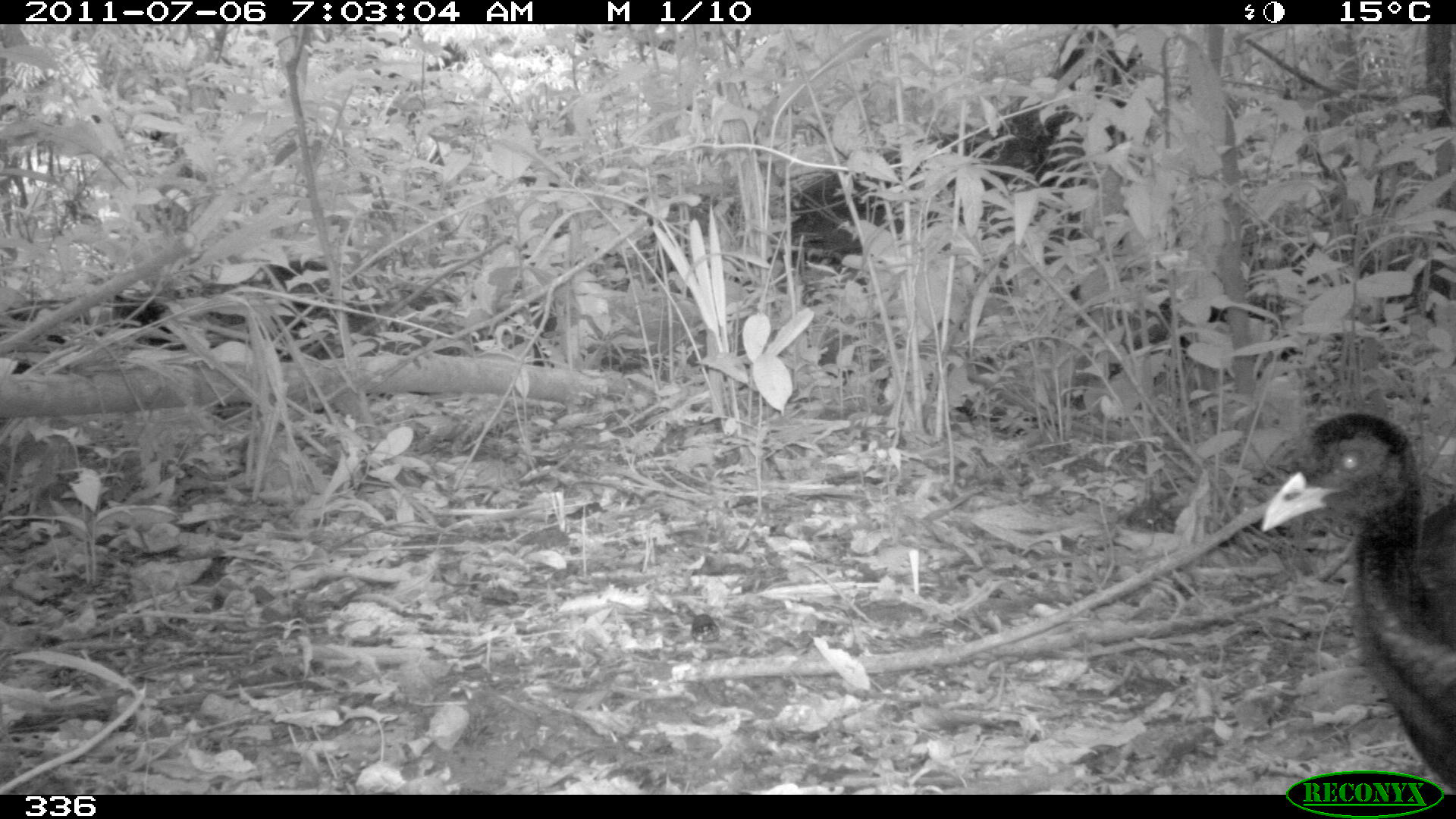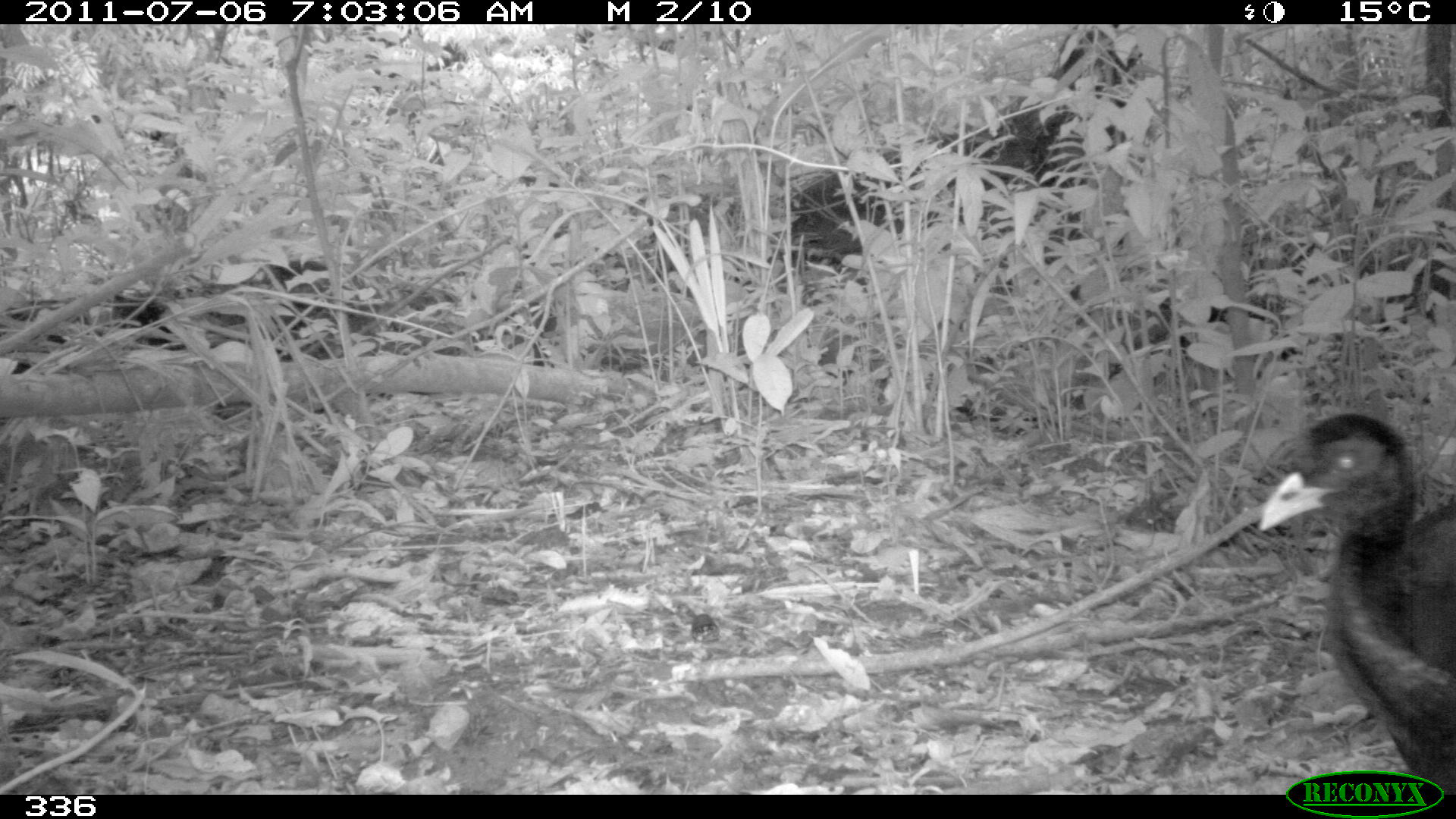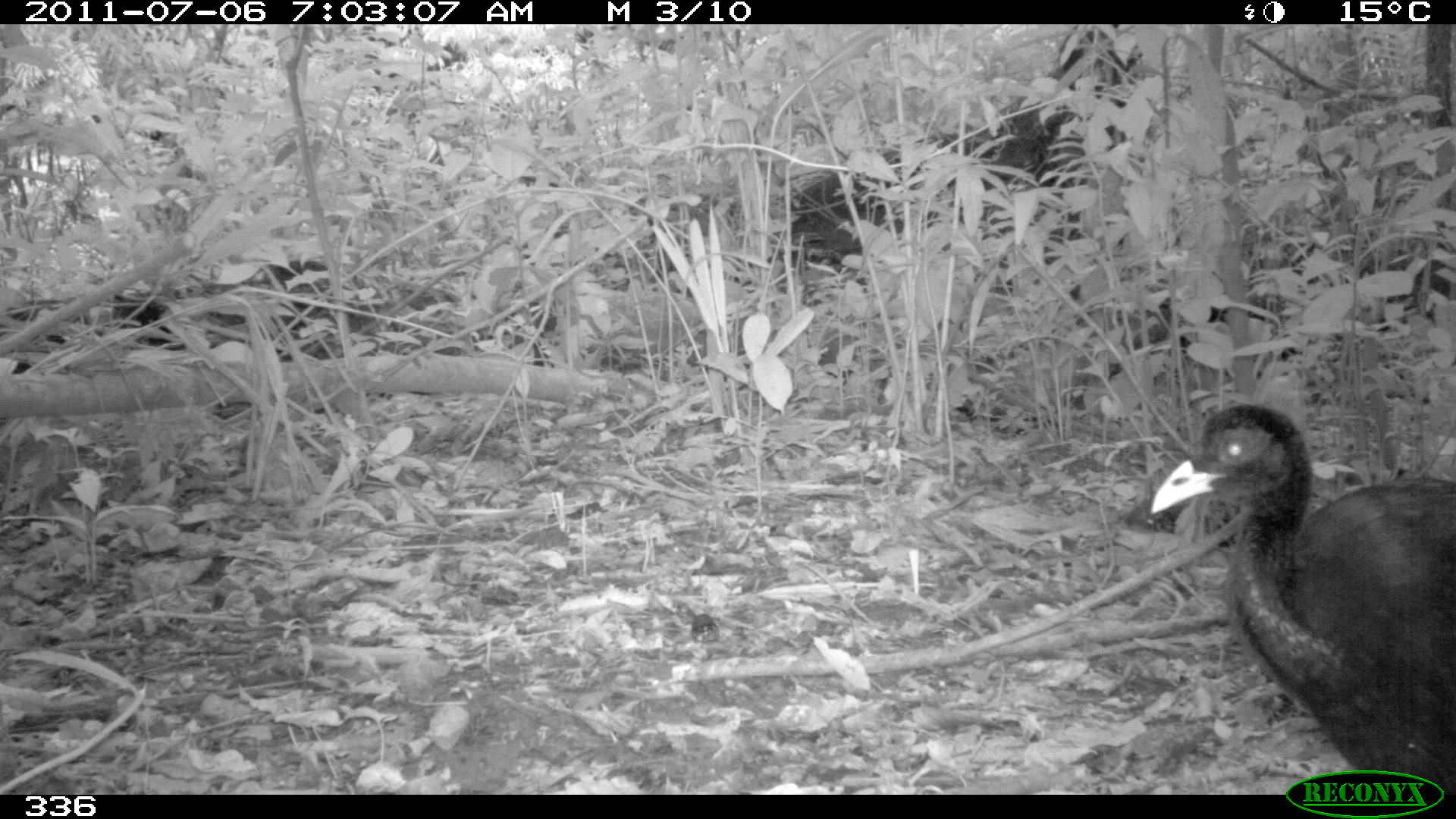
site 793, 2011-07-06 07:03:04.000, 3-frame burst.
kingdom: Animalia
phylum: Chordata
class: Aves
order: Gruiformes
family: Psophiidae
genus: Psophia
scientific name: Psophia leucoptera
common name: pale-winged trumpeter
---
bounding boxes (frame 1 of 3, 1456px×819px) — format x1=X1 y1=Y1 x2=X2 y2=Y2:
psophia leucoptera: x1=1262 y1=413 x2=1454 y2=786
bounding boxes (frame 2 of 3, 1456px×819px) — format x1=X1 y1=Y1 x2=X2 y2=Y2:
psophia leucoptera: x1=1255 y1=412 x2=1456 y2=791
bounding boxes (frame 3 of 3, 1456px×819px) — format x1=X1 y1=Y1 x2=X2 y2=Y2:
psophia leucoptera: x1=1148 y1=405 x2=1453 y2=797